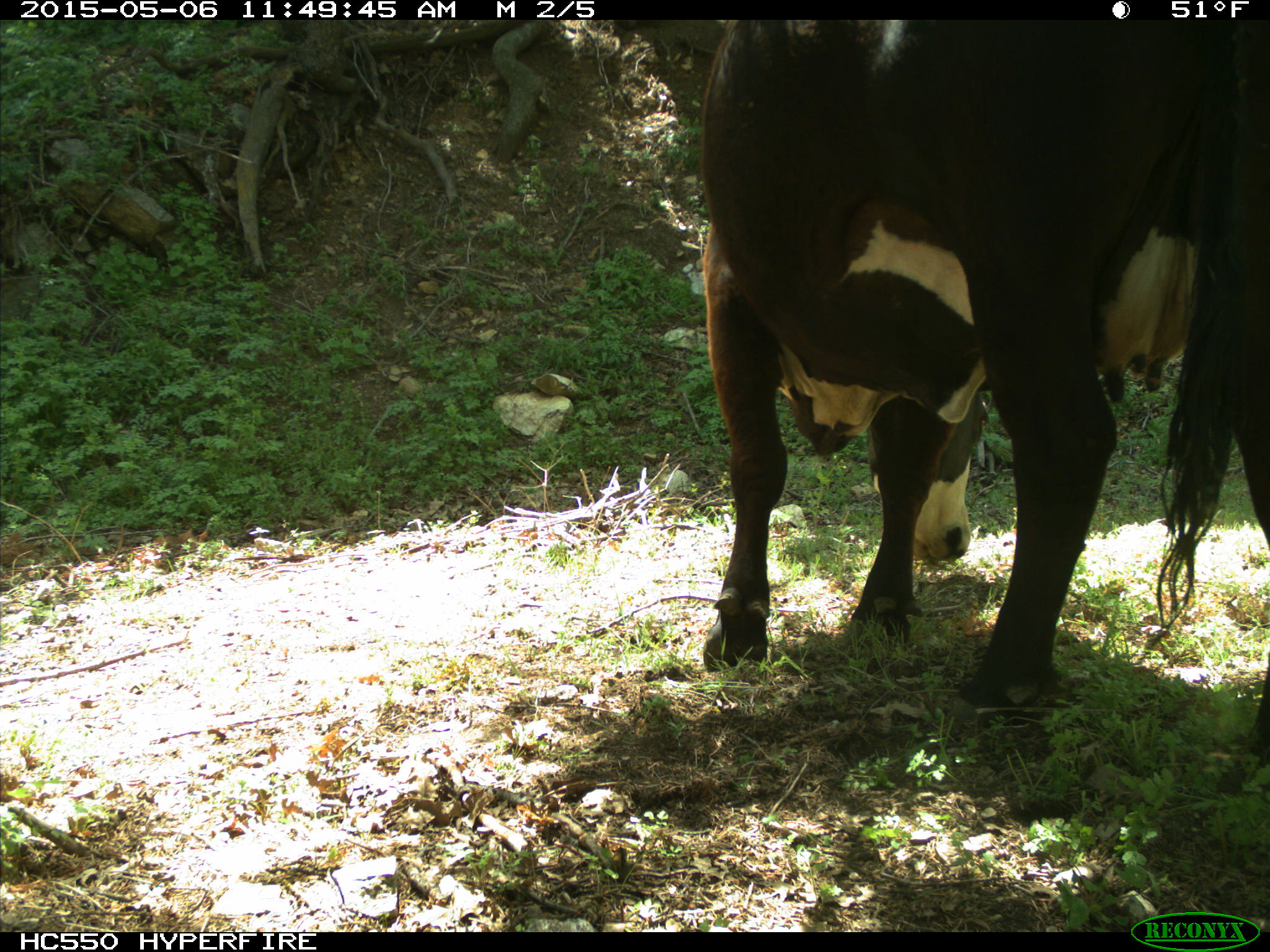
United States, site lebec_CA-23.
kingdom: Animalia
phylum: Chordata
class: Mammalia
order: Artiodactyla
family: Bovidae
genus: Bos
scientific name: Bos taurus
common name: domestic cow